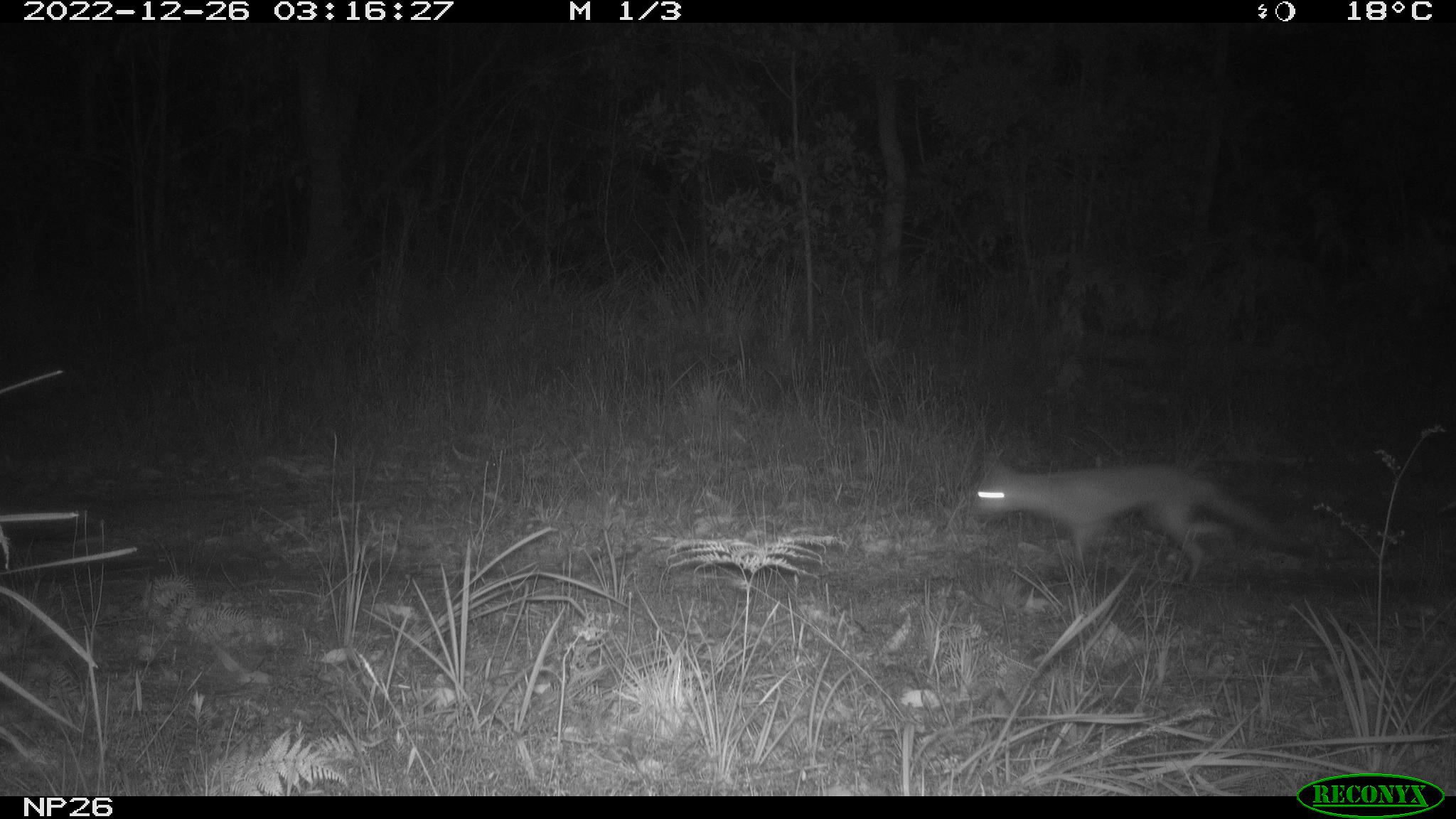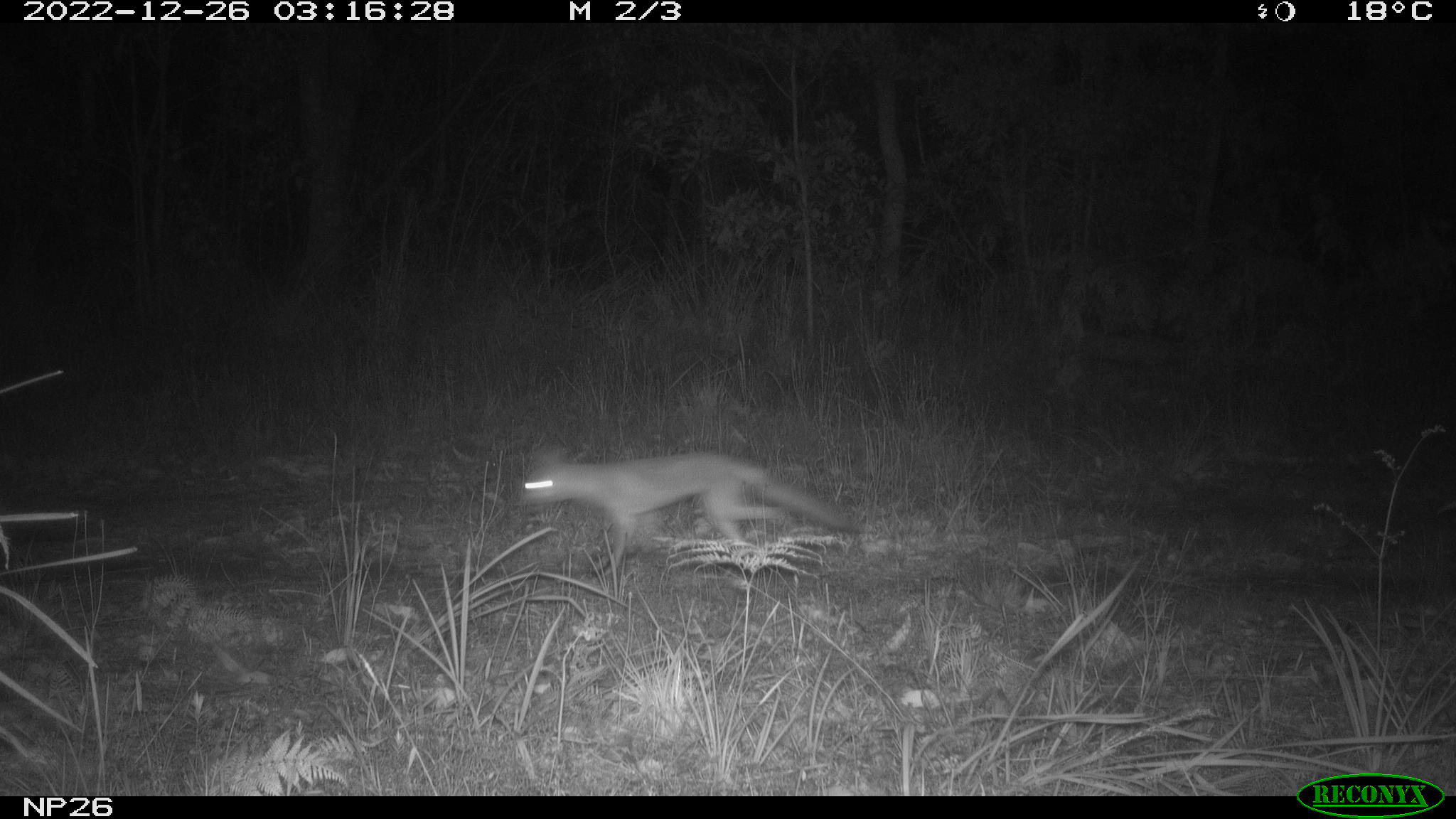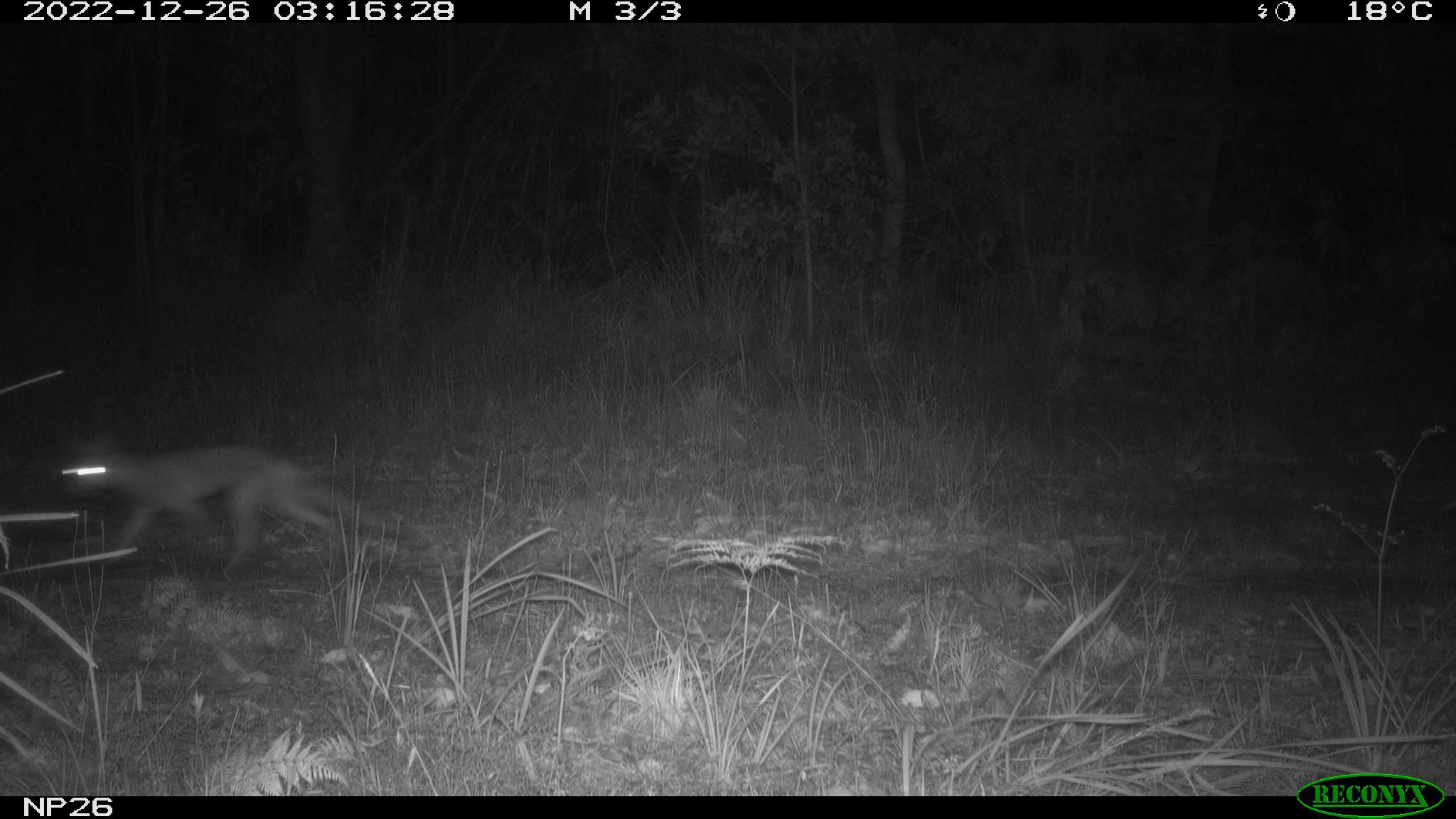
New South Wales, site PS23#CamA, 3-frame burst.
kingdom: Animalia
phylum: Chordata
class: Mammalia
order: Carnivora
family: Canidae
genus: Vulpes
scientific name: Vulpes vulpes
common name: red fox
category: fox